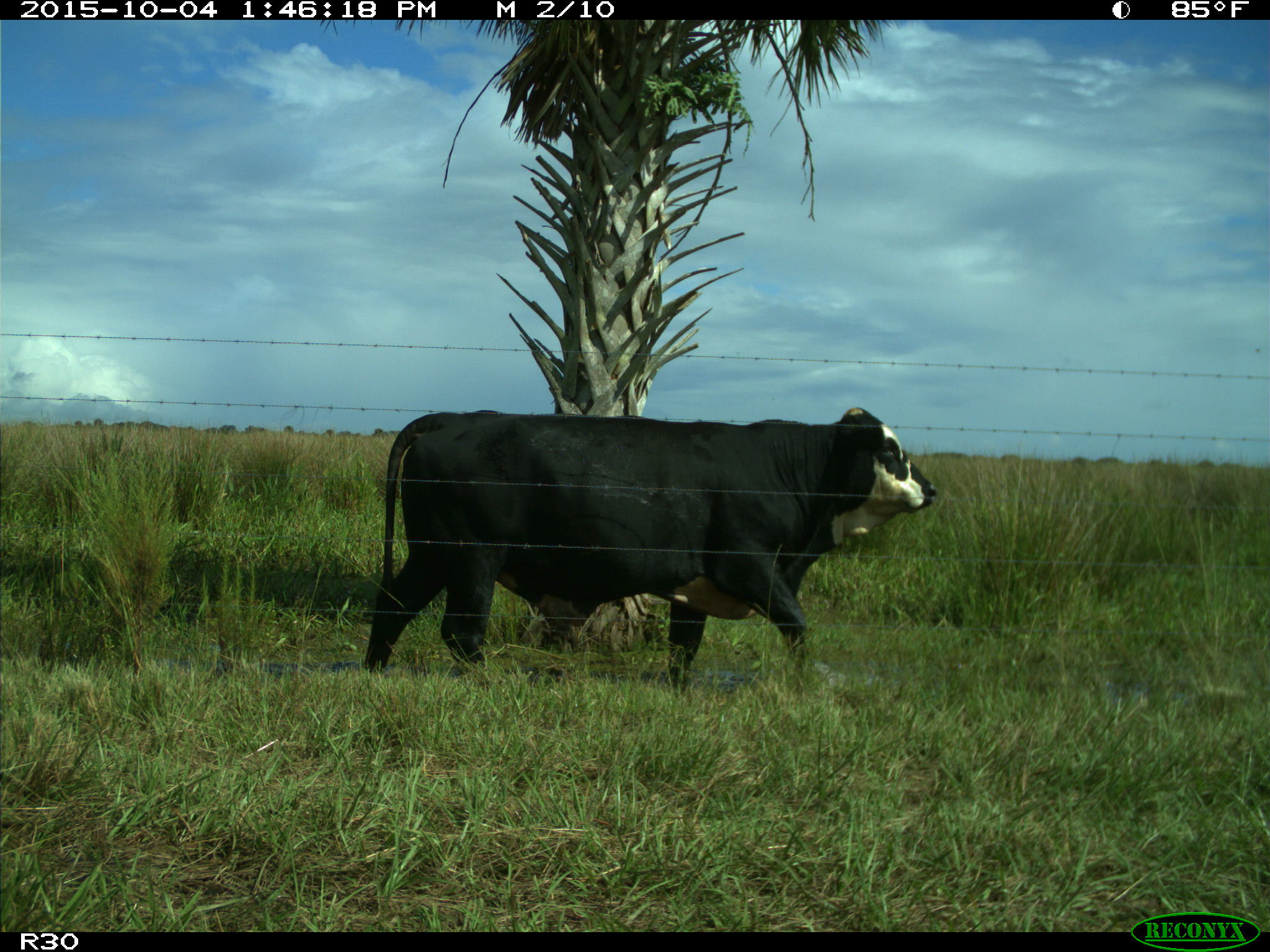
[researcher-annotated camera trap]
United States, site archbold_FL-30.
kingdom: Animalia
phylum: Chordata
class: Mammalia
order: Artiodactyla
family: Bovidae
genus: Bos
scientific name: Bos taurus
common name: domestic cow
Bos taurus (domestic cow).